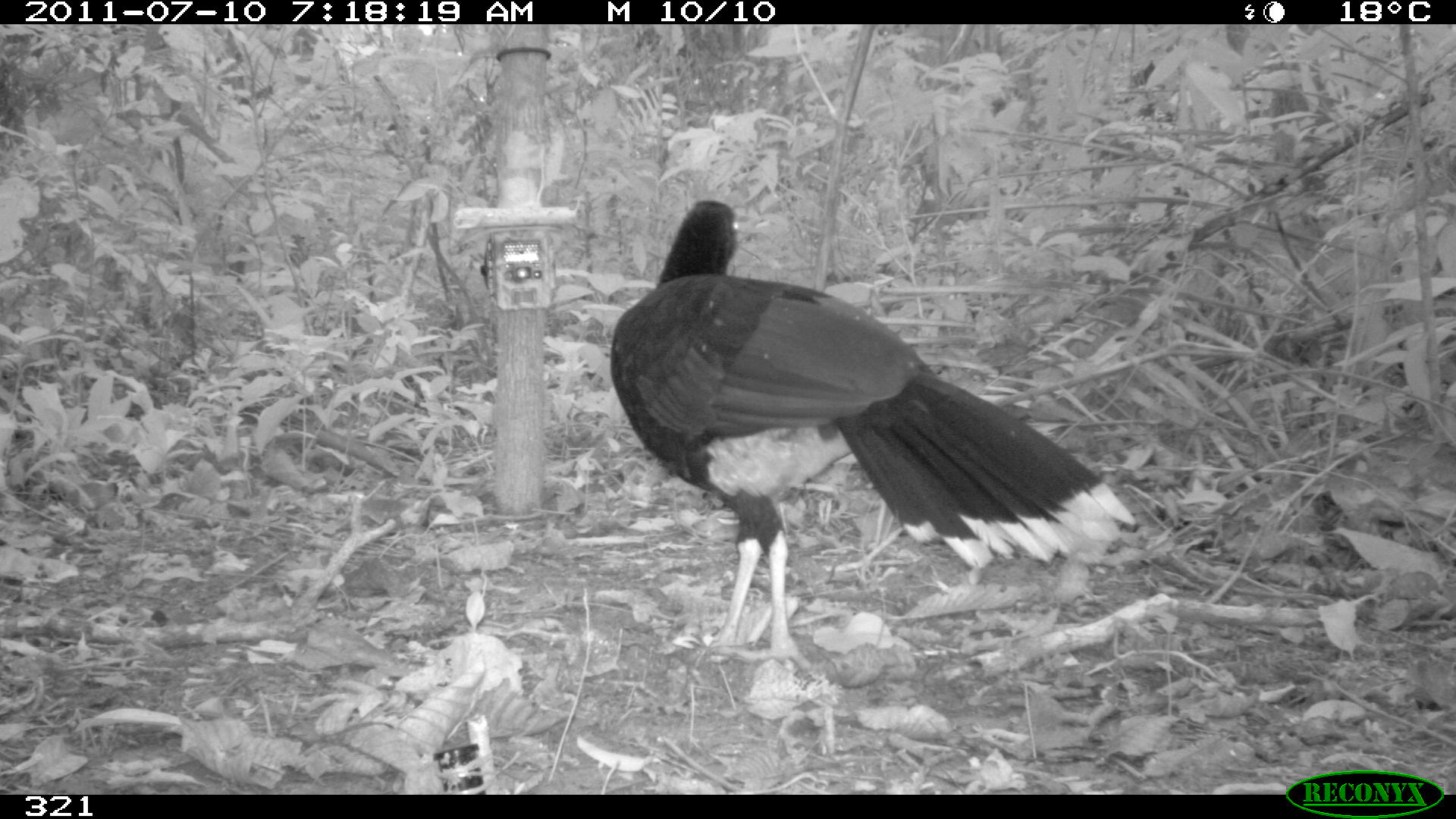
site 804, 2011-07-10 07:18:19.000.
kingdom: Animalia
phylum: Chordata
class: Aves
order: Galliformes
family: Cracidae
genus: Mitu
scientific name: Mitu tuberosum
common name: razor-billed curassow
Mitu tuberosum (razor-billed curassow).